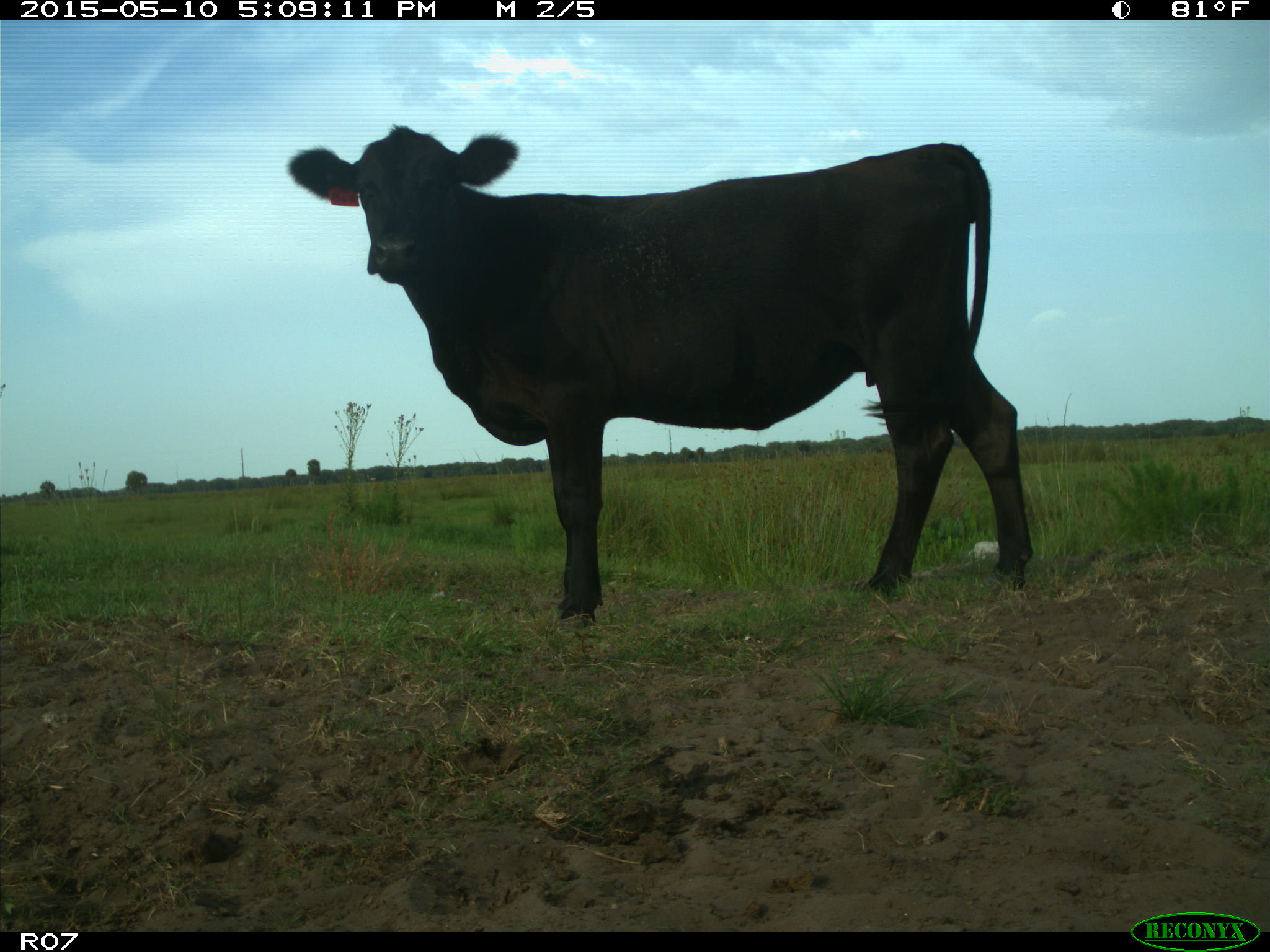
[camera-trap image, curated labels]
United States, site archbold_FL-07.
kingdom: Animalia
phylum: Chordata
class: Mammalia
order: Artiodactyla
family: Bovidae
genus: Bos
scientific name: Bos taurus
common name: domestic cow